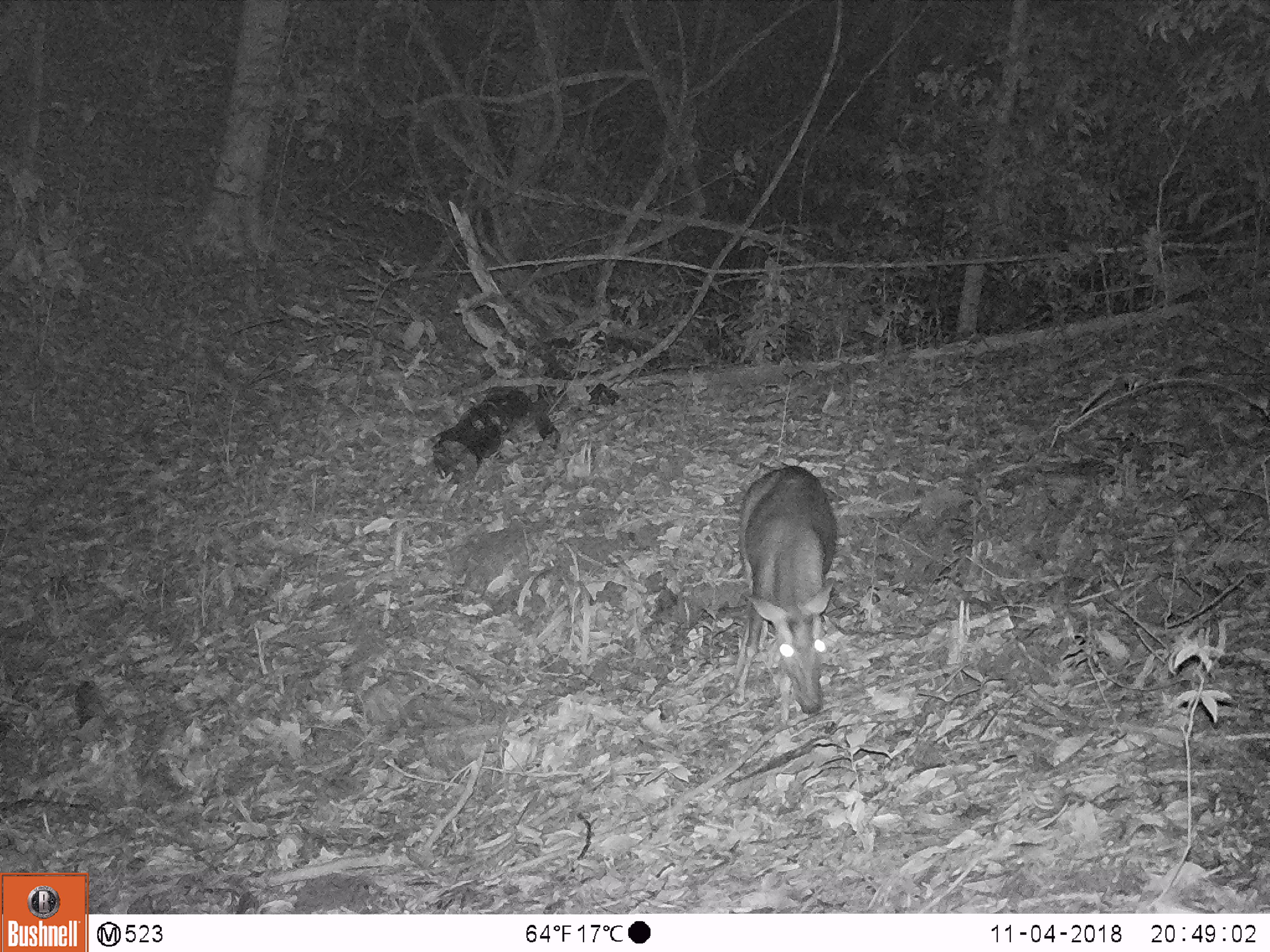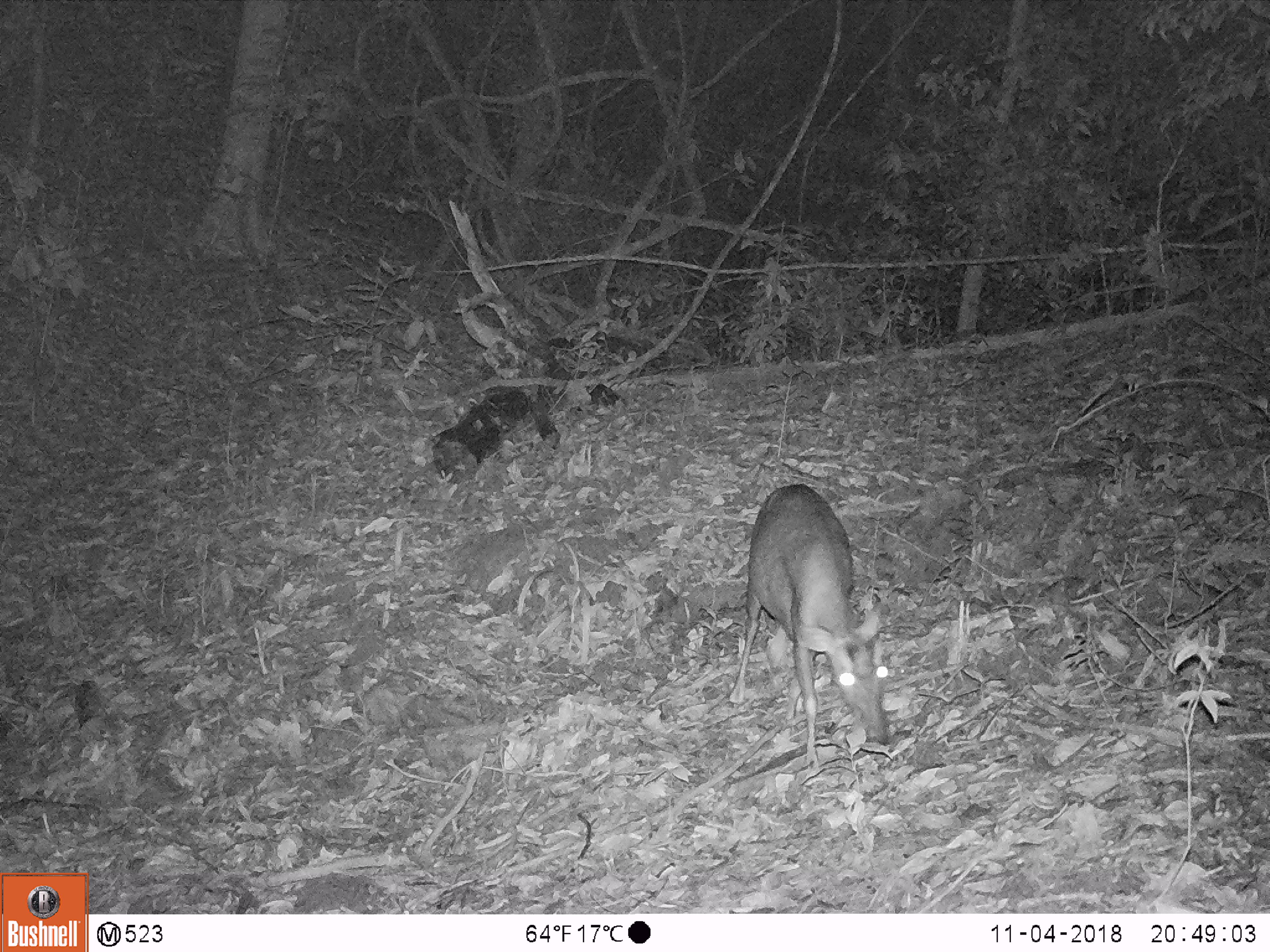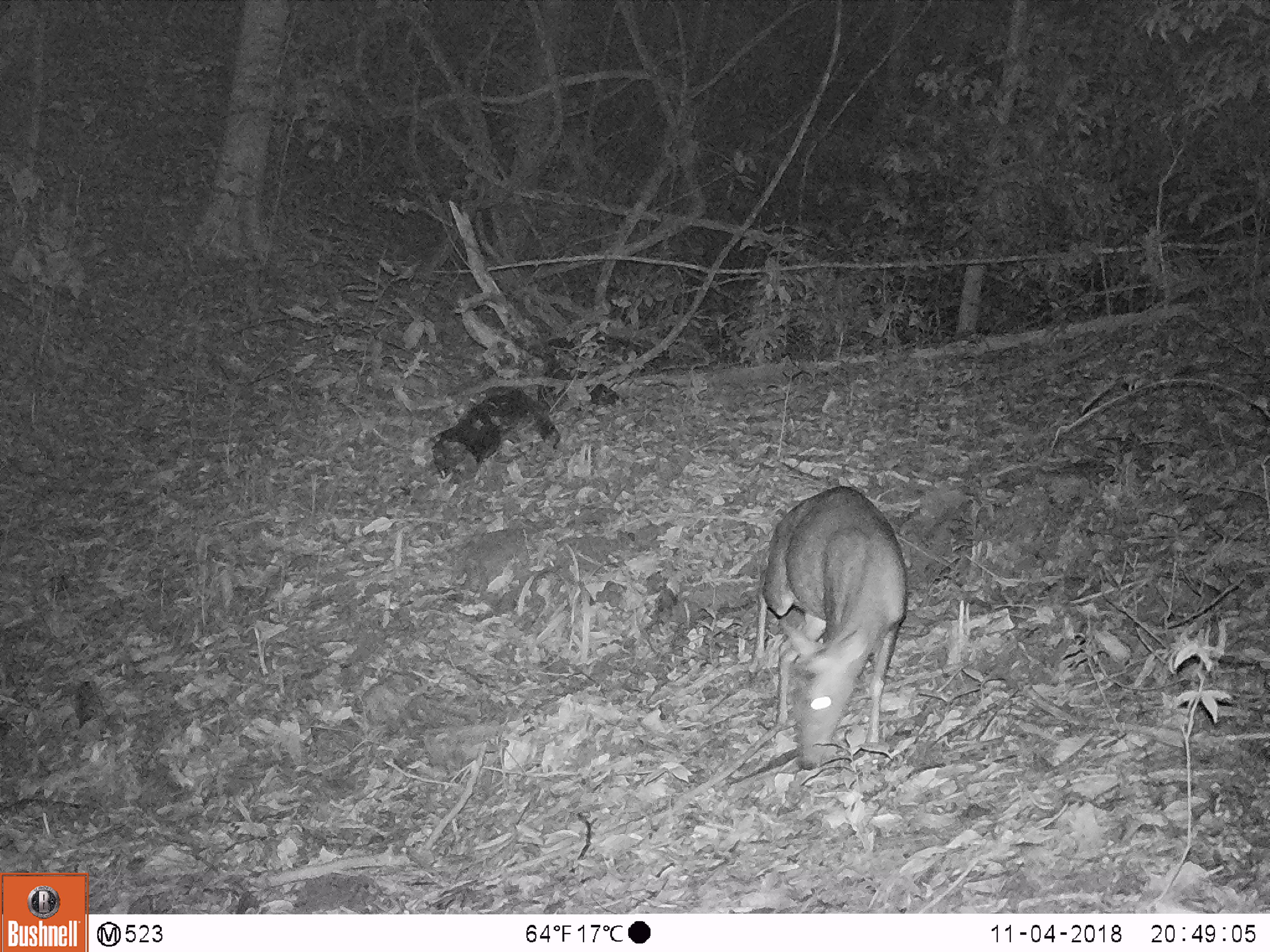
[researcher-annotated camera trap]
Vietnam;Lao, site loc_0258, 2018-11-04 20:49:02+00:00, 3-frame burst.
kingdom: Animalia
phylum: Chordata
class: Mammalia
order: Artiodactyla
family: Cervidae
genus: Muntiacus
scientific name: Muntiacus rooseveltorum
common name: roosevelt's muntjac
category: roosevelts muntjac group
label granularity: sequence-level